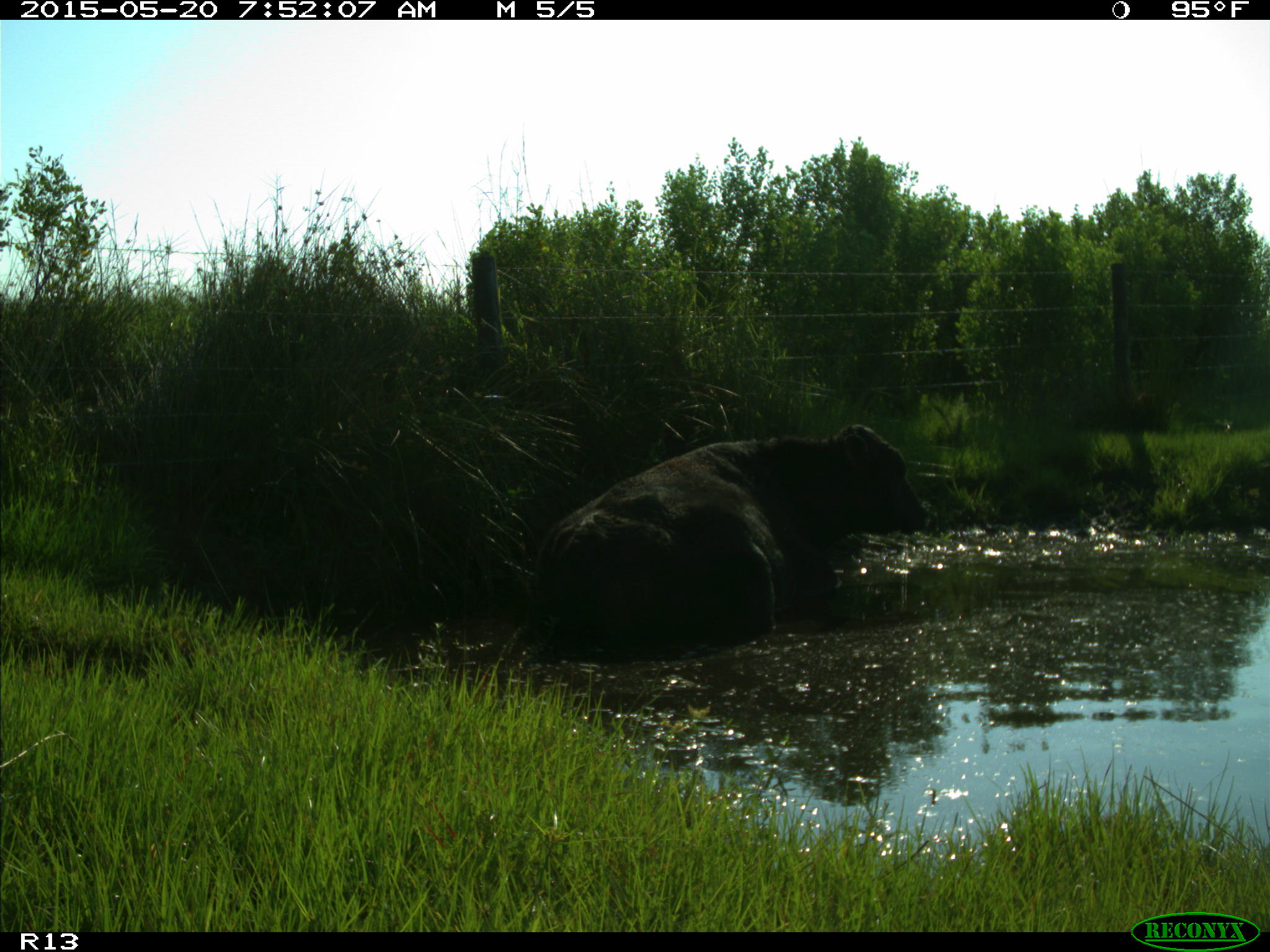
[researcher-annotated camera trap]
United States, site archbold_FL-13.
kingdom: Animalia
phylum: Chordata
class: Mammalia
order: Artiodactyla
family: Bovidae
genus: Bos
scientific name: Bos taurus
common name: domestic cow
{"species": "Bos taurus (domestic cow)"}